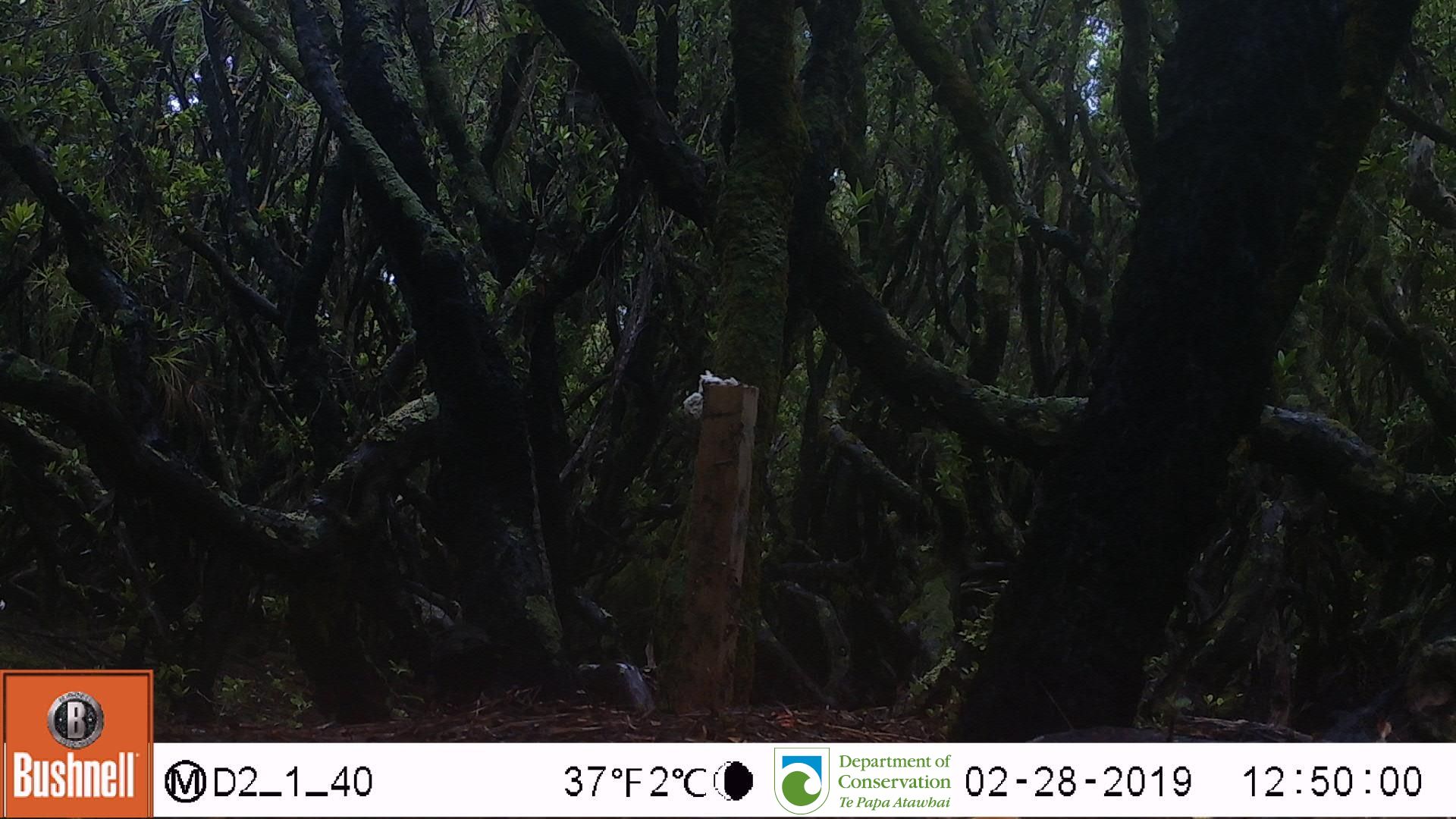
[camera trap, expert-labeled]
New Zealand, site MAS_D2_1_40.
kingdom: Animalia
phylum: Chordata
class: Aves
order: Passeriformes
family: Turdidae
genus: Turdus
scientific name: Turdus merula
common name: eurasian blackbird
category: blackbird